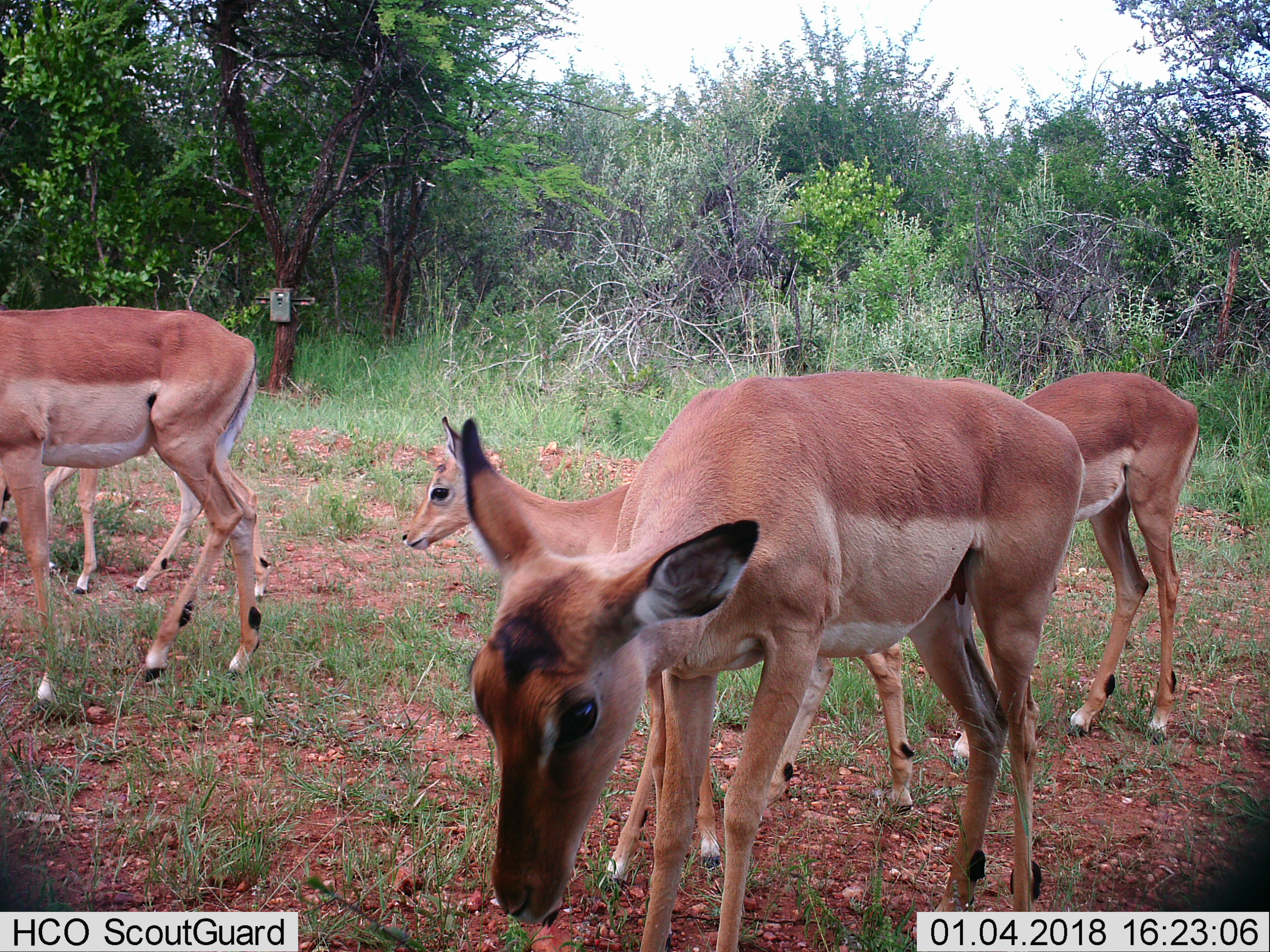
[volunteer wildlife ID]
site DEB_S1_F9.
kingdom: Animalia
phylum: Chordata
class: Mammalia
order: Artiodactyla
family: Bovidae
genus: Aepyceros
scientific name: Aepyceros melampus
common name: impala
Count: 5.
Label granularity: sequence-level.